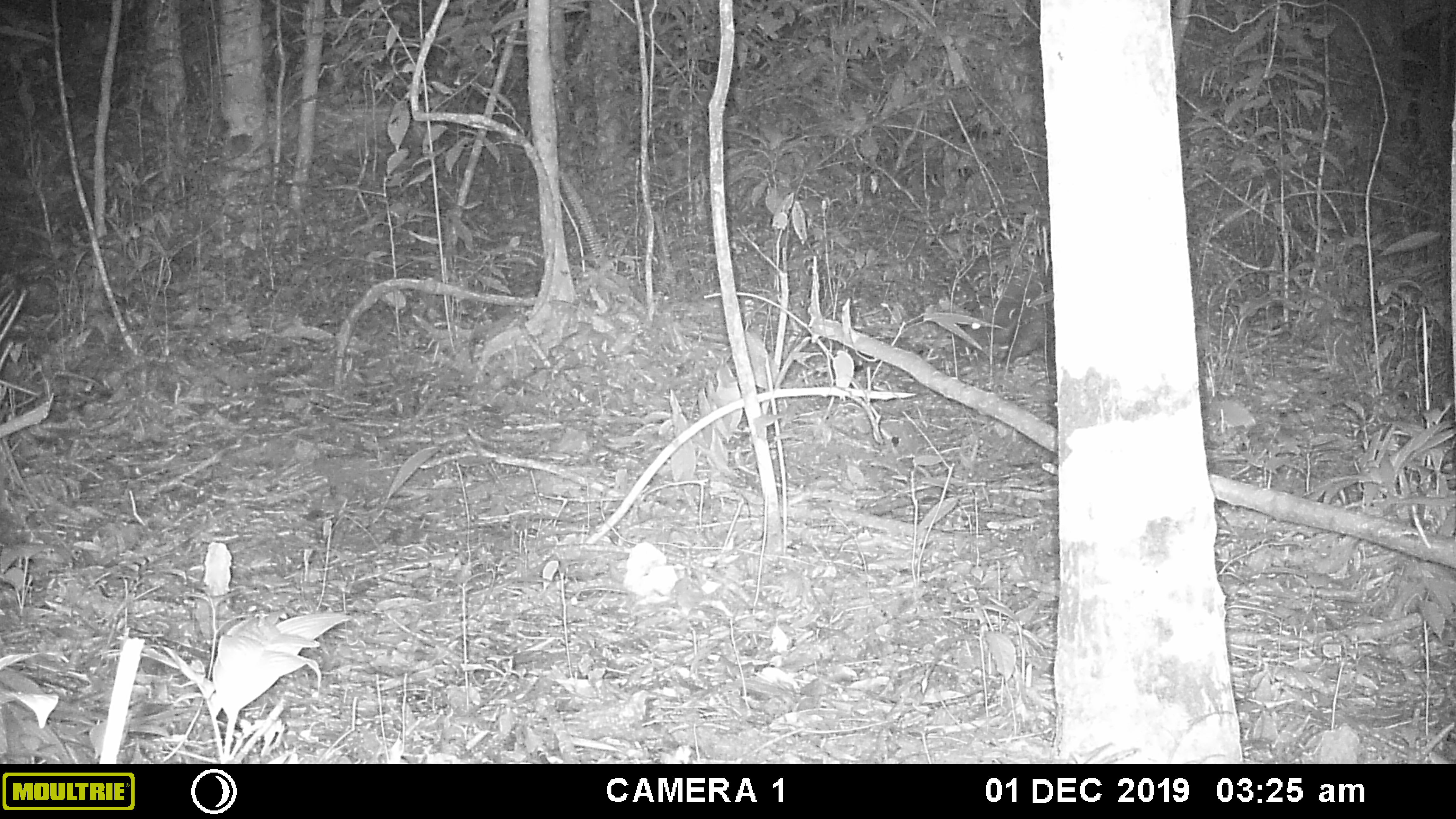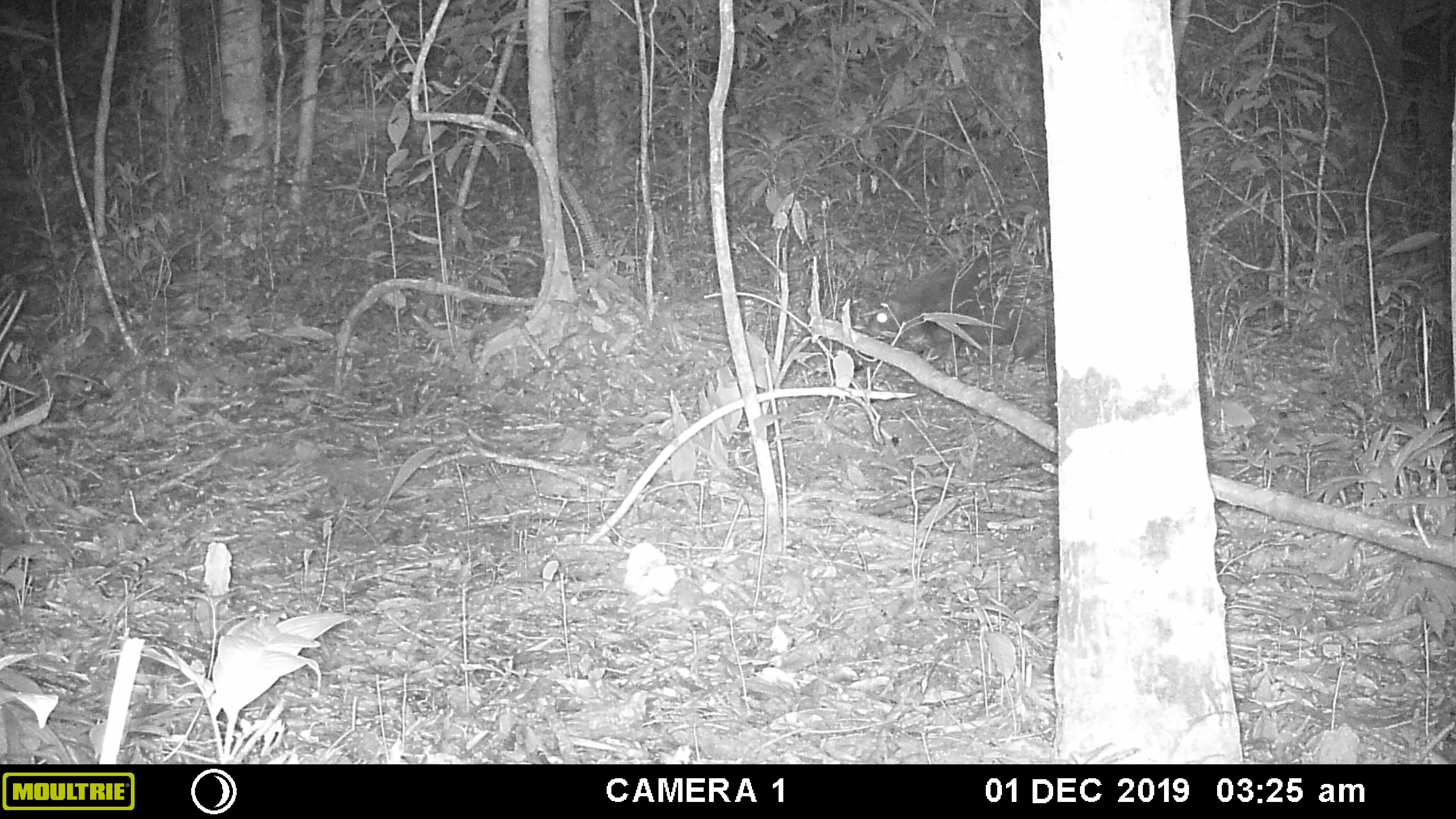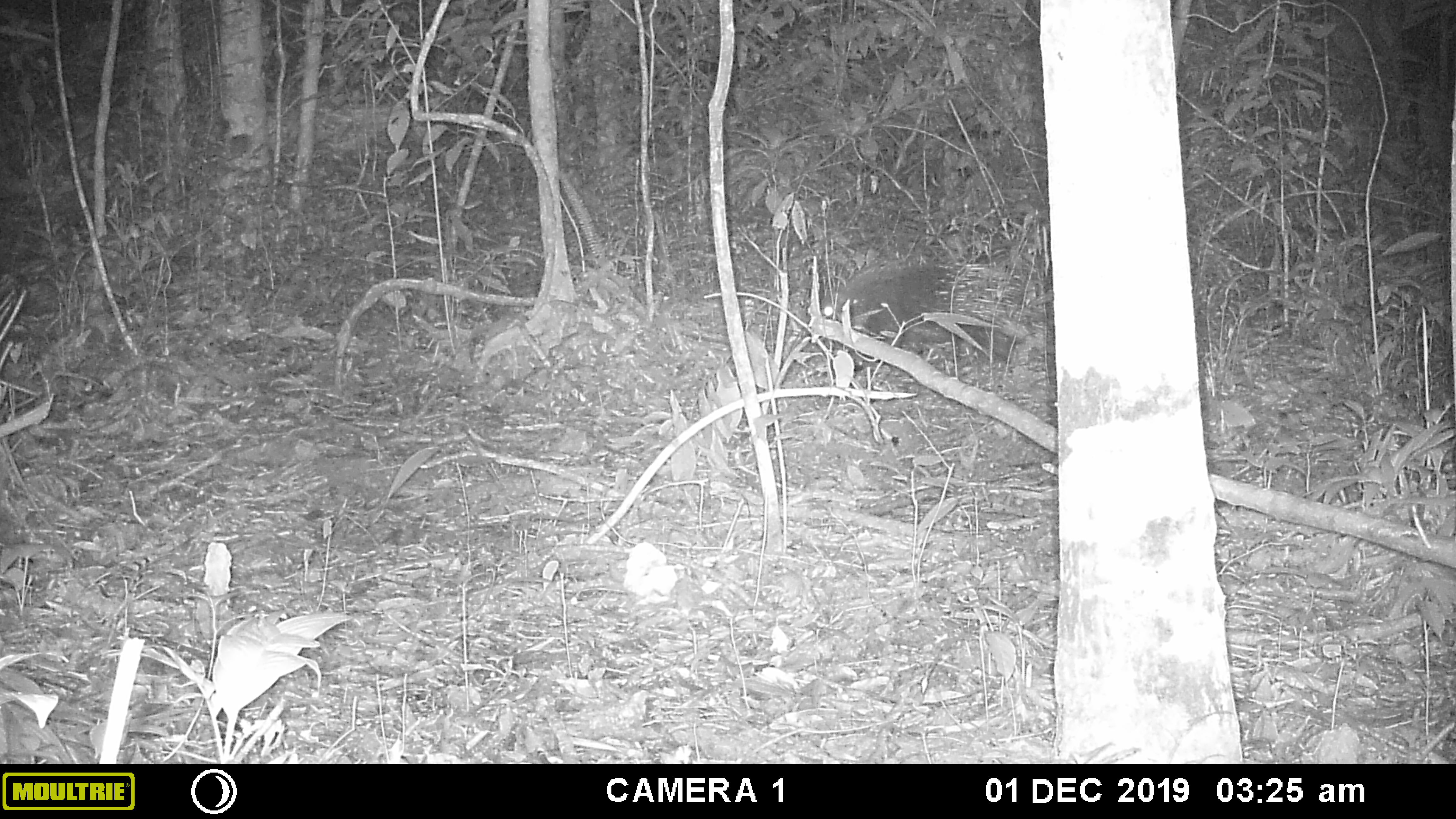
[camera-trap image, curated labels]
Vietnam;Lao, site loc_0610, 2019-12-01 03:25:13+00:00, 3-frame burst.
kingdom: Animalia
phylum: Chordata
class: Mammalia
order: Rodentia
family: Hystricidae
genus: Hystrix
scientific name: Hystrix brachyura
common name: malayan porcupine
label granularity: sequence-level